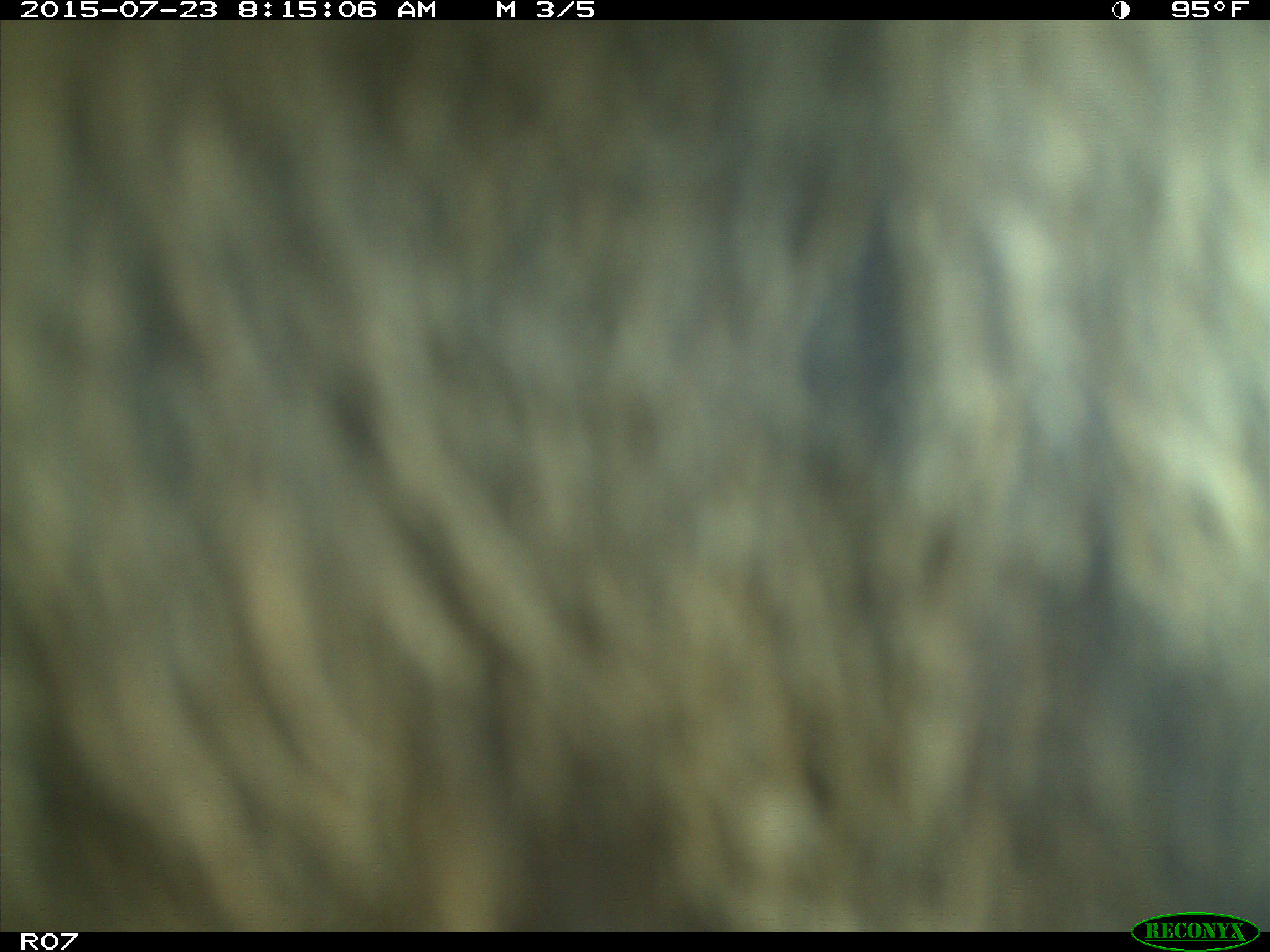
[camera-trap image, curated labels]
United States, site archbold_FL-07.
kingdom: Animalia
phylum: Chordata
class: Mammalia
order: Artiodactyla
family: Bovidae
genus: Bos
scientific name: Bos taurus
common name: domestic cow